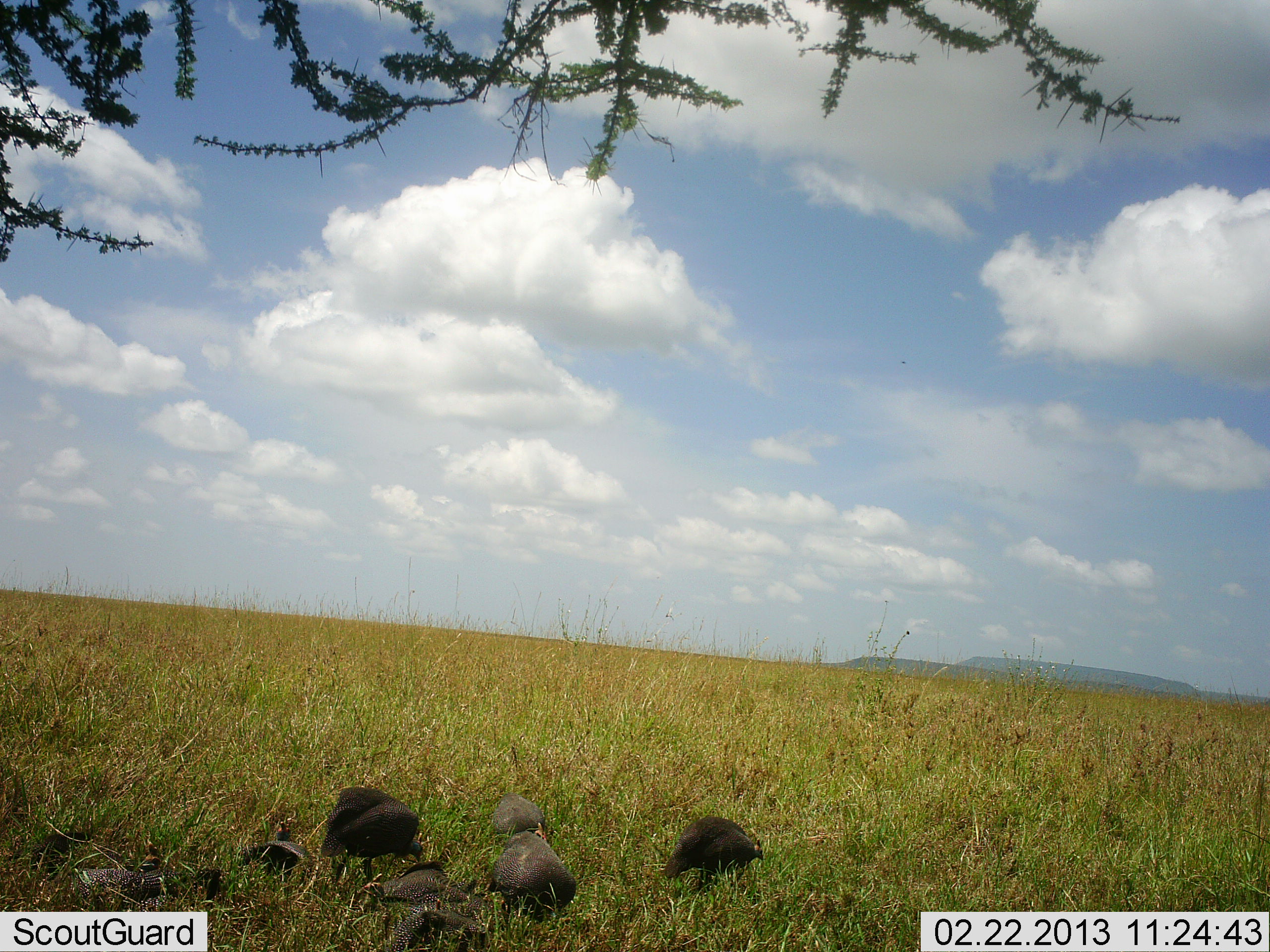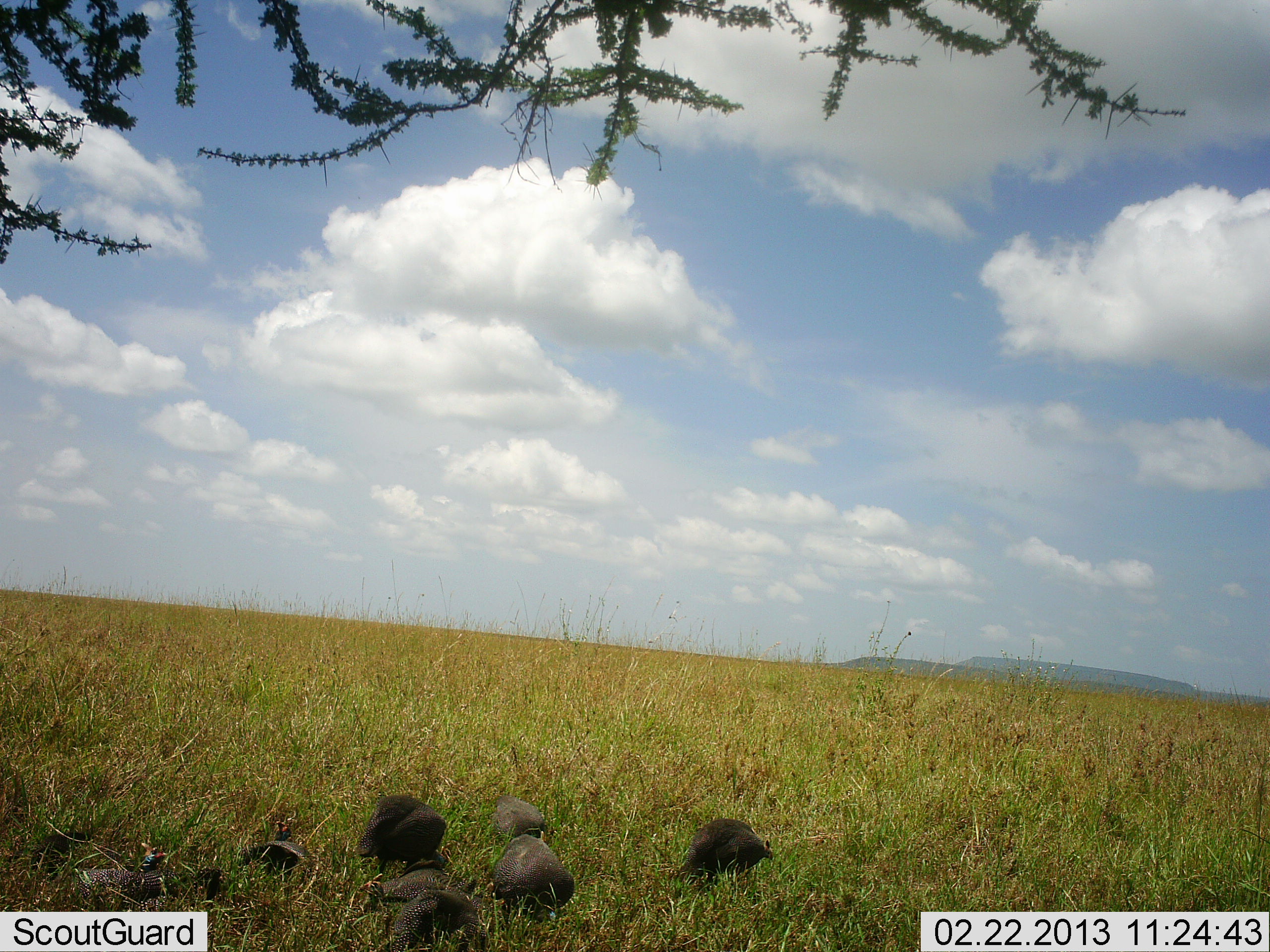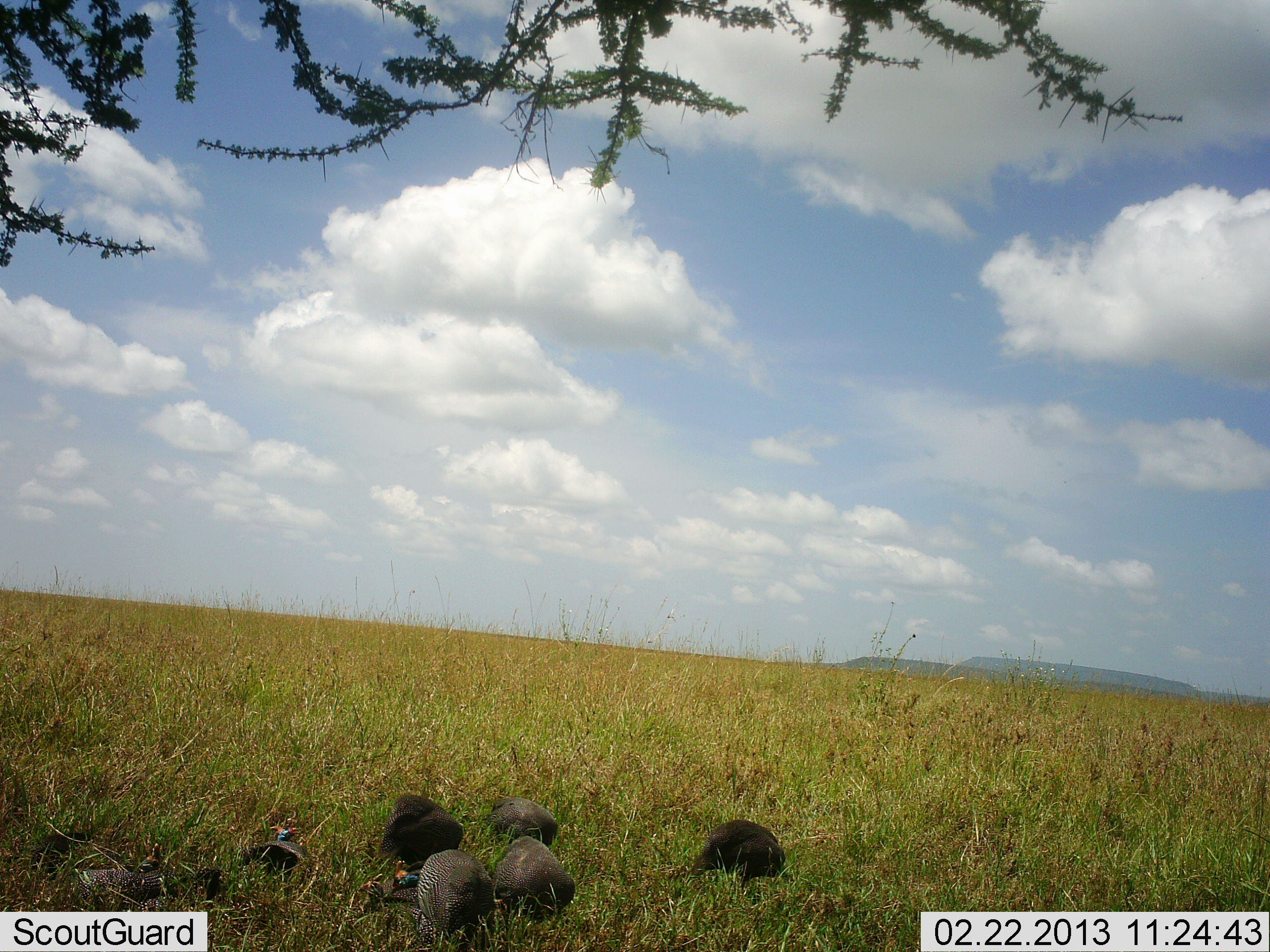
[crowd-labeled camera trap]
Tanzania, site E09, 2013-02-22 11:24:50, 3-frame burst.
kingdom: Animalia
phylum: Chordata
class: Aves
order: Galliformes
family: Numididae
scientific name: Numididae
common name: guinea fowl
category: guineafowl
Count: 7.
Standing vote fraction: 12%.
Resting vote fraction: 42%.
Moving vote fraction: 42%.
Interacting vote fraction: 4%.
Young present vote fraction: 0%.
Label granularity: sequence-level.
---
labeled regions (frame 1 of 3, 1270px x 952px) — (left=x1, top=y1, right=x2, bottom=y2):
animal: (left=320, top=786, right=423, bottom=886); (left=485, top=829, right=576, bottom=924); (left=664, top=816, right=764, bottom=892); (left=386, top=889, right=495, bottom=952); (left=77, top=841, right=165, bottom=911); (left=358, top=860, right=458, bottom=902); (left=134, top=869, right=220, bottom=913); (left=243, top=822, right=310, bottom=876); (left=33, top=831, right=94, bottom=880); (left=490, top=793, right=546, bottom=843)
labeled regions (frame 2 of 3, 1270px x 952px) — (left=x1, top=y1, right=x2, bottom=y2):
animal: (left=360, top=791, right=449, bottom=883); (left=490, top=833, right=575, bottom=928); (left=670, top=817, right=773, bottom=884); (left=386, top=889, right=495, bottom=952); (left=77, top=842, right=167, bottom=911); (left=358, top=860, right=458, bottom=902); (left=243, top=822, right=310, bottom=881); (left=138, top=868, right=223, bottom=912); (left=30, top=831, right=90, bottom=880); (left=495, top=794, right=546, bottom=839)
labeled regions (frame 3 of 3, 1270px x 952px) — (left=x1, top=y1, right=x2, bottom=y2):
animal: (left=390, top=849, right=492, bottom=952); (left=492, top=835, right=575, bottom=925); (left=690, top=819, right=792, bottom=890); (left=355, top=873, right=445, bottom=952); (left=67, top=843, right=164, bottom=912); (left=379, top=793, right=464, bottom=869); (left=490, top=796, right=558, bottom=850); (left=137, top=867, right=219, bottom=911); (left=242, top=825, right=307, bottom=874); (left=30, top=831, right=91, bottom=882)